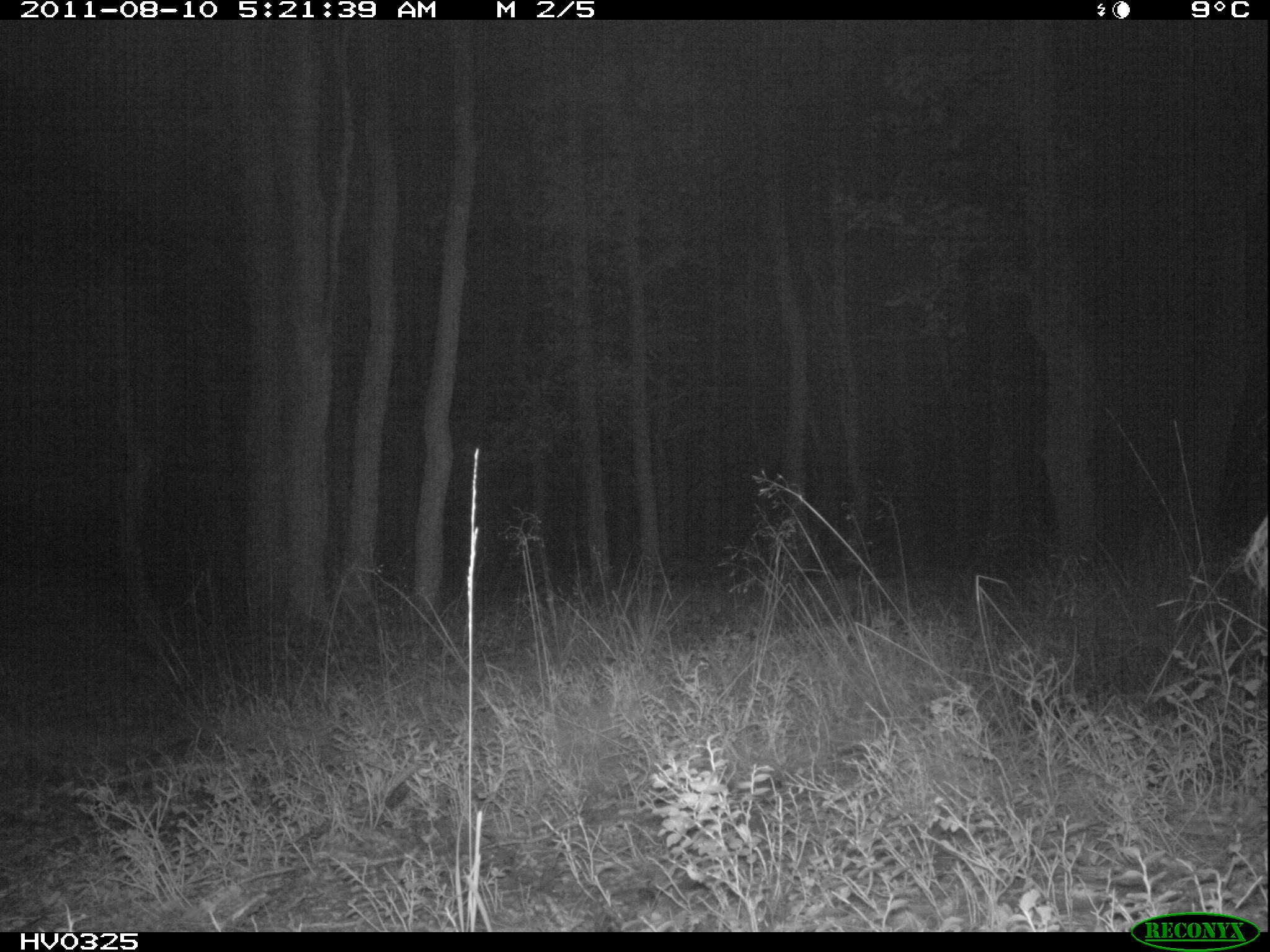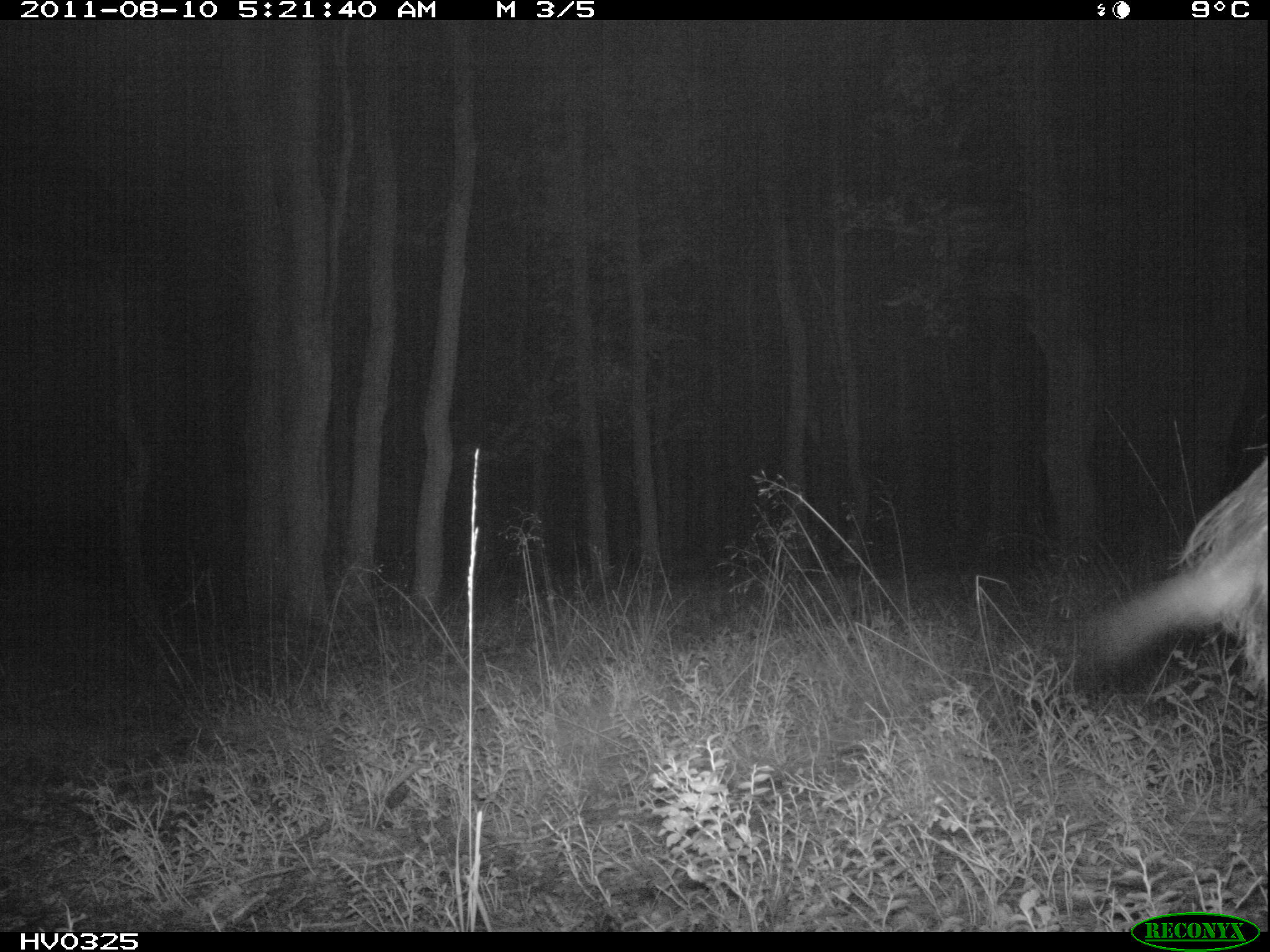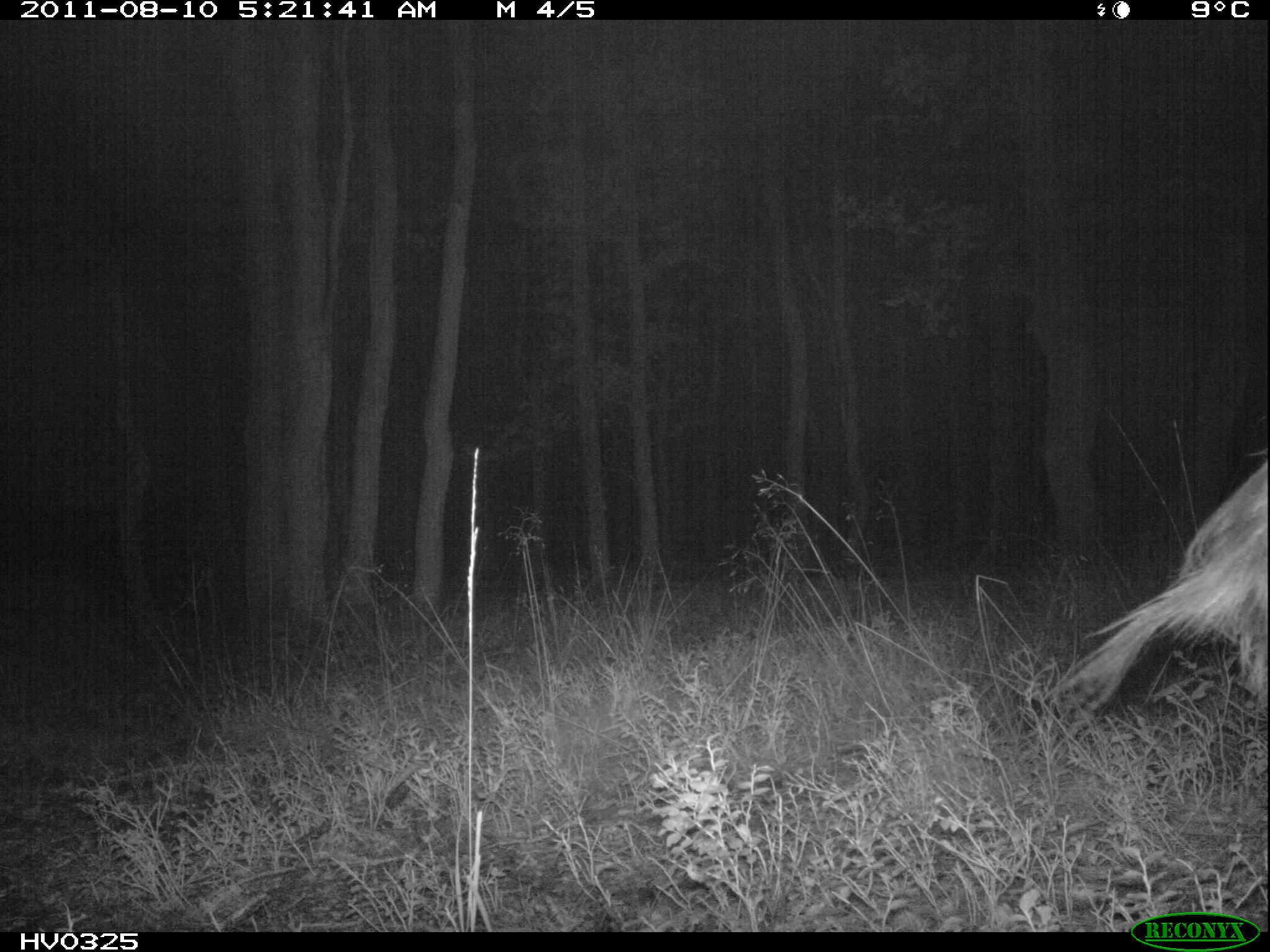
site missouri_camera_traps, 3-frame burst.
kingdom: Animalia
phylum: Chordata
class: Mammalia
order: Artiodactyla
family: Suidae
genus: Sus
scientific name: Sus scrofa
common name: wild boar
Wild boar (Sus scrofa). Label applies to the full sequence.